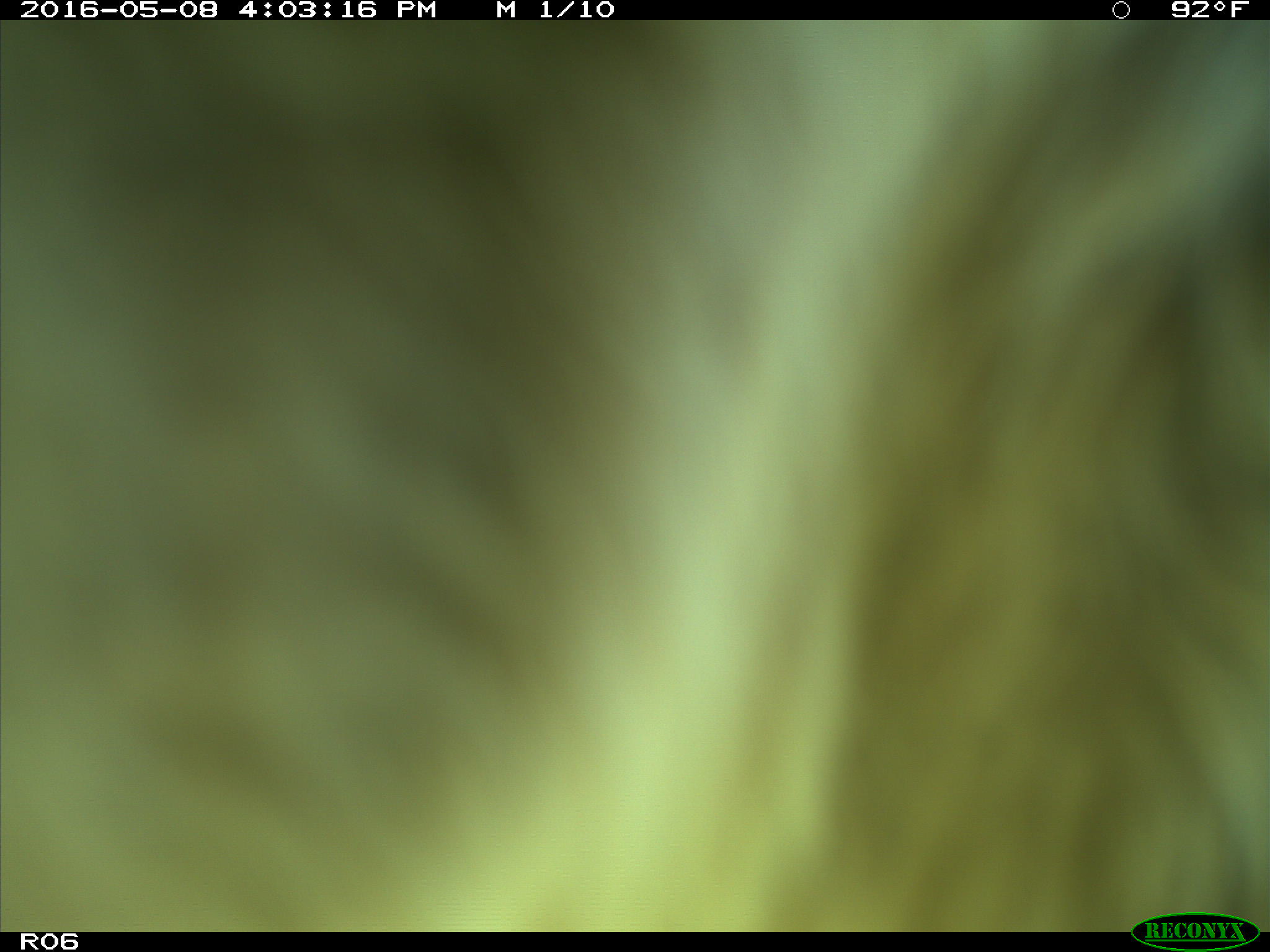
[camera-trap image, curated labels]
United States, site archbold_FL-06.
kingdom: Animalia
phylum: Chordata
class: Mammalia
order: Artiodactyla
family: Bovidae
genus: Bos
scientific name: Bos taurus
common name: domestic cow